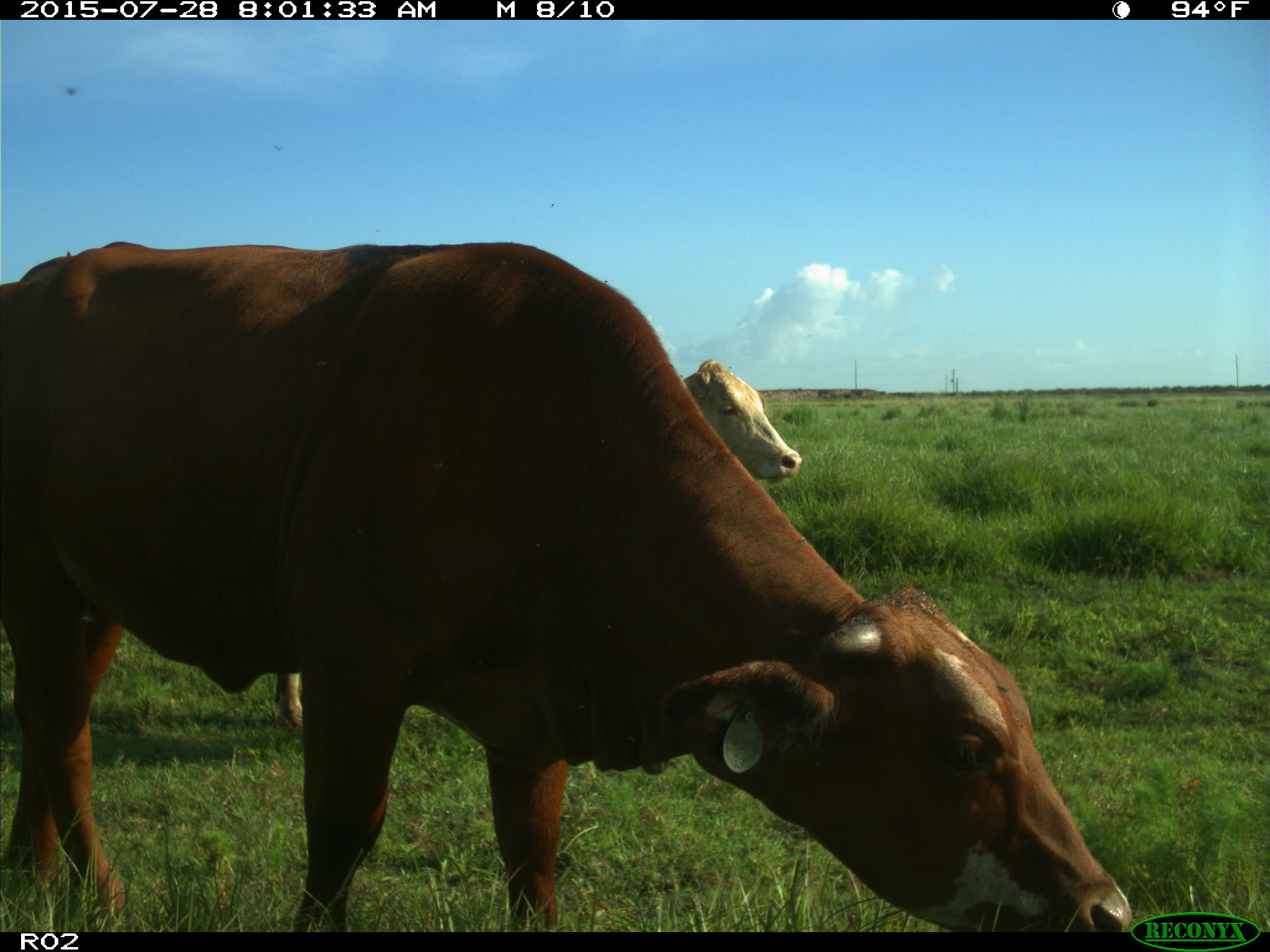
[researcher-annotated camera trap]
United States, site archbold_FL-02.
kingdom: Animalia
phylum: Chordata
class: Mammalia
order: Artiodactyla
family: Bovidae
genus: Bos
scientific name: Bos taurus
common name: domestic cow